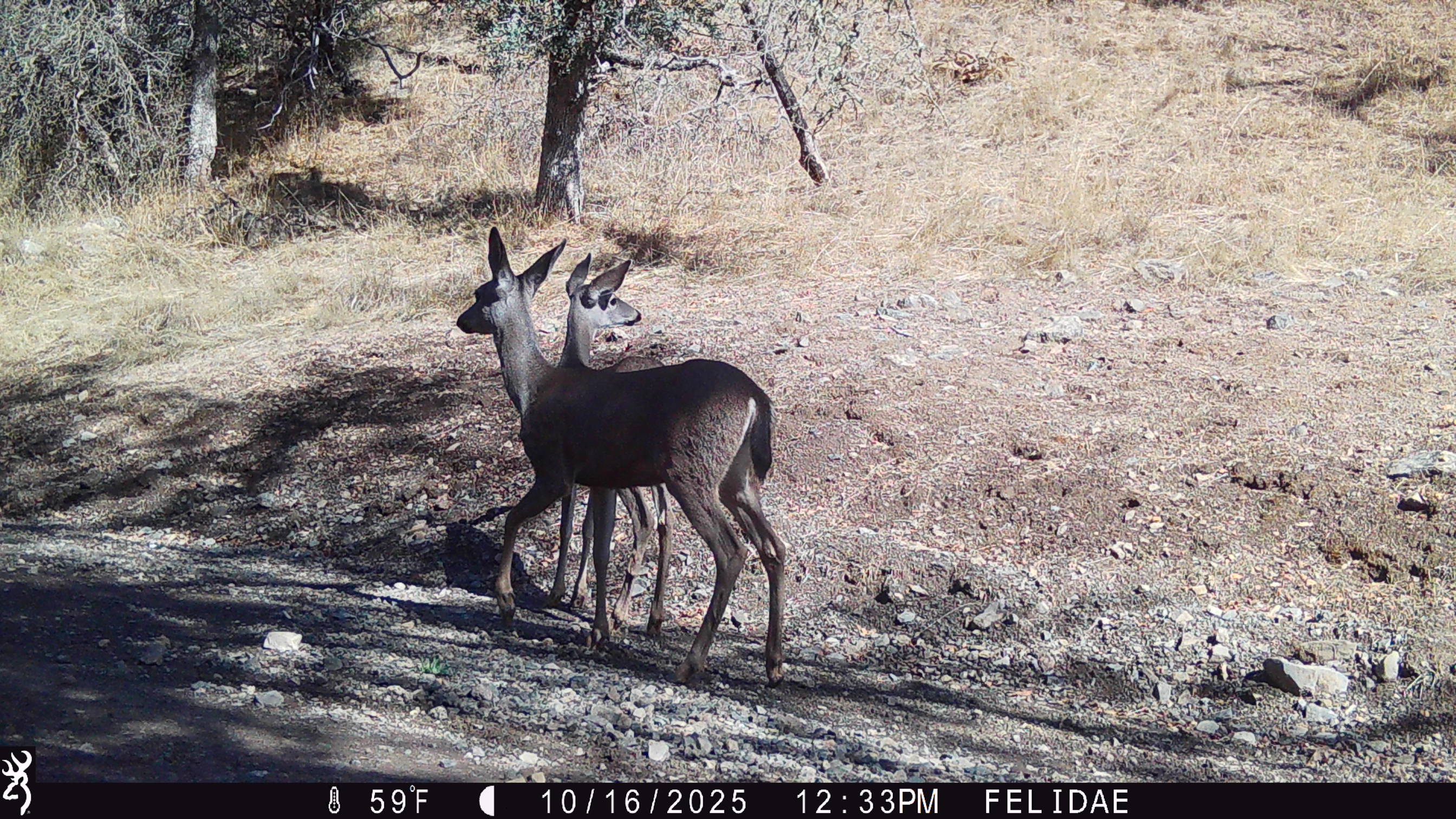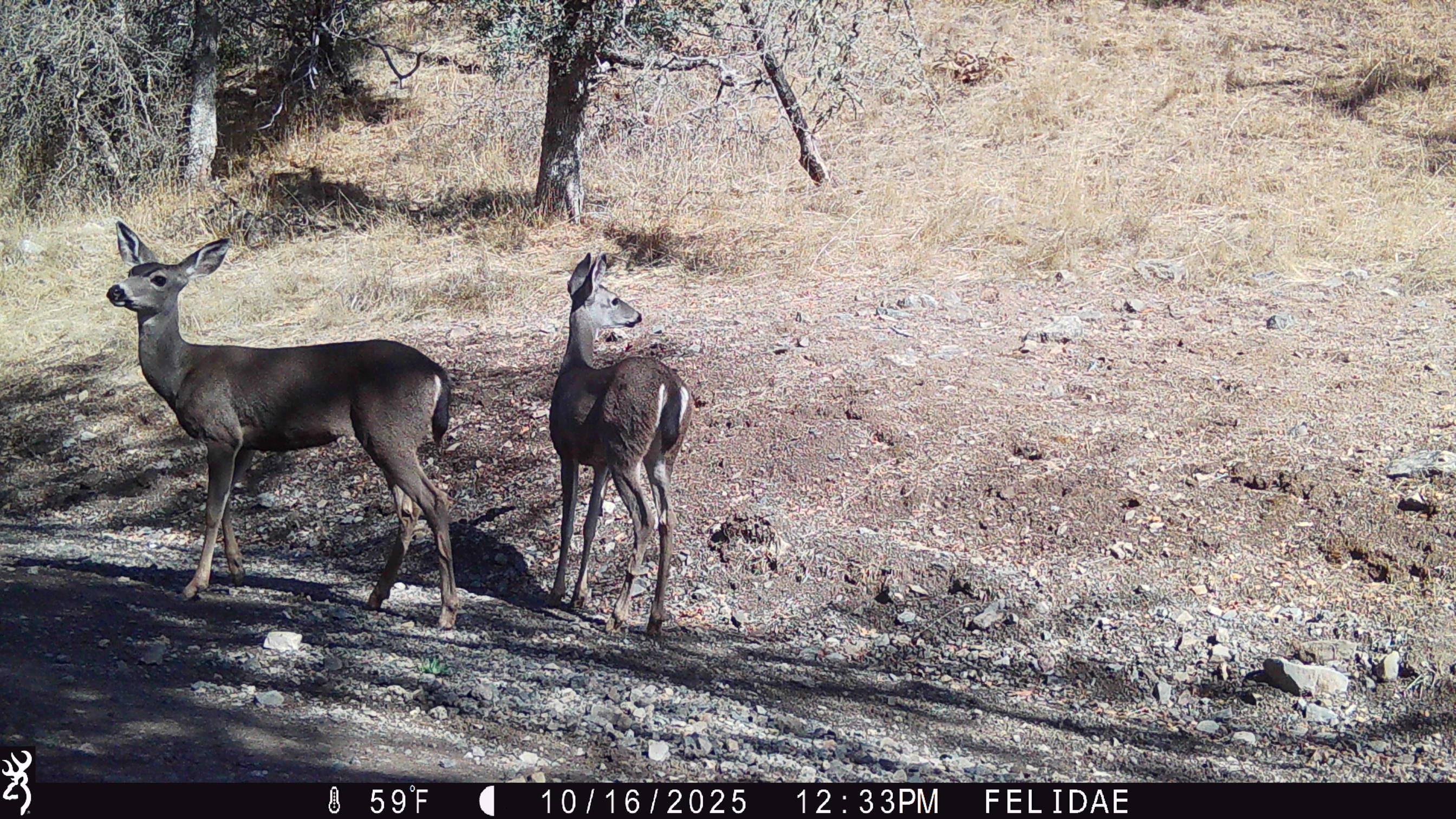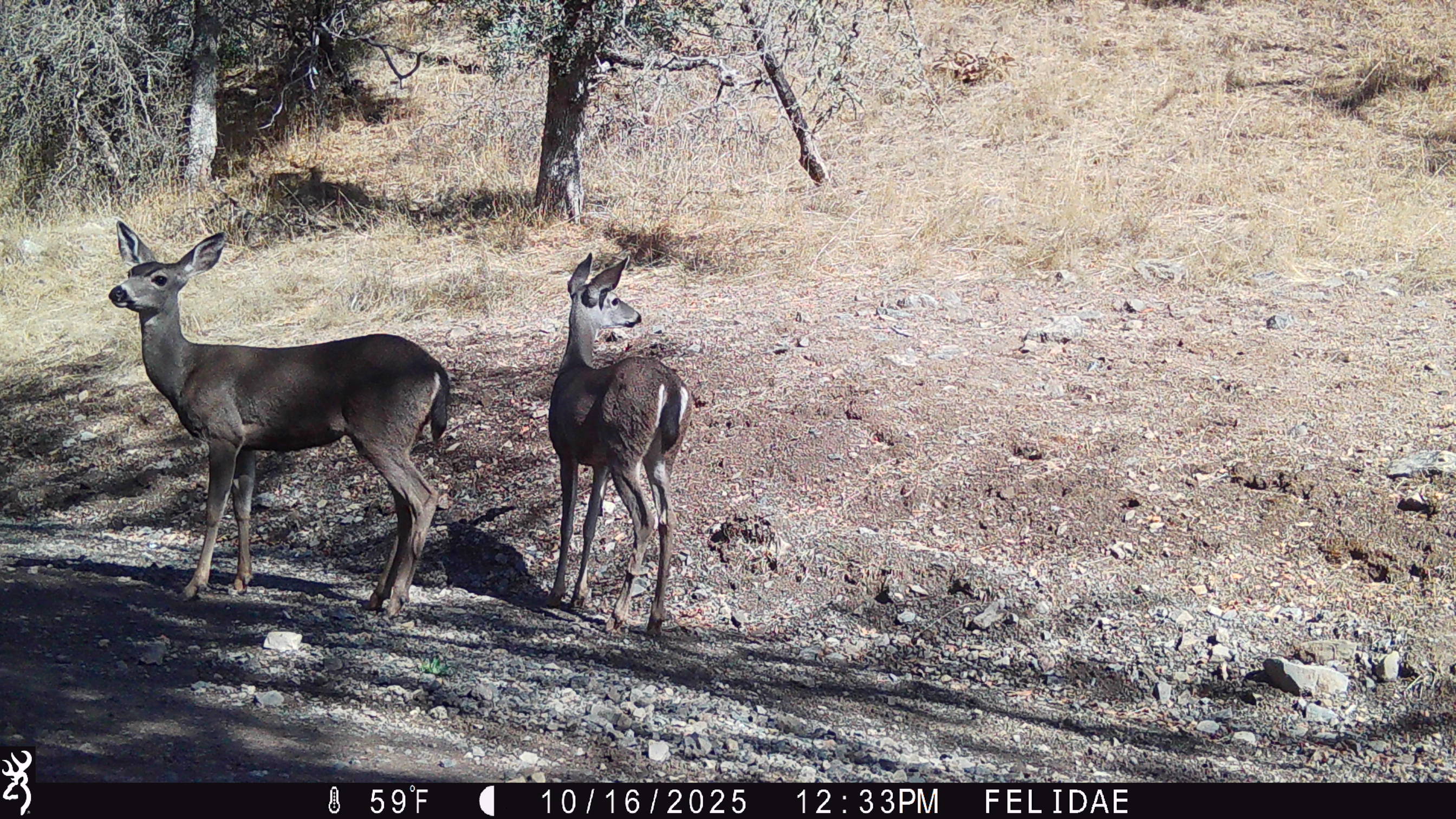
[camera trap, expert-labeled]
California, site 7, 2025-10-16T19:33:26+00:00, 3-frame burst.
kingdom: Animalia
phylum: Chordata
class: Mammalia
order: Artiodactyla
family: Cervidae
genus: Odocoileus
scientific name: Odocoileus hemionus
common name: mule deer